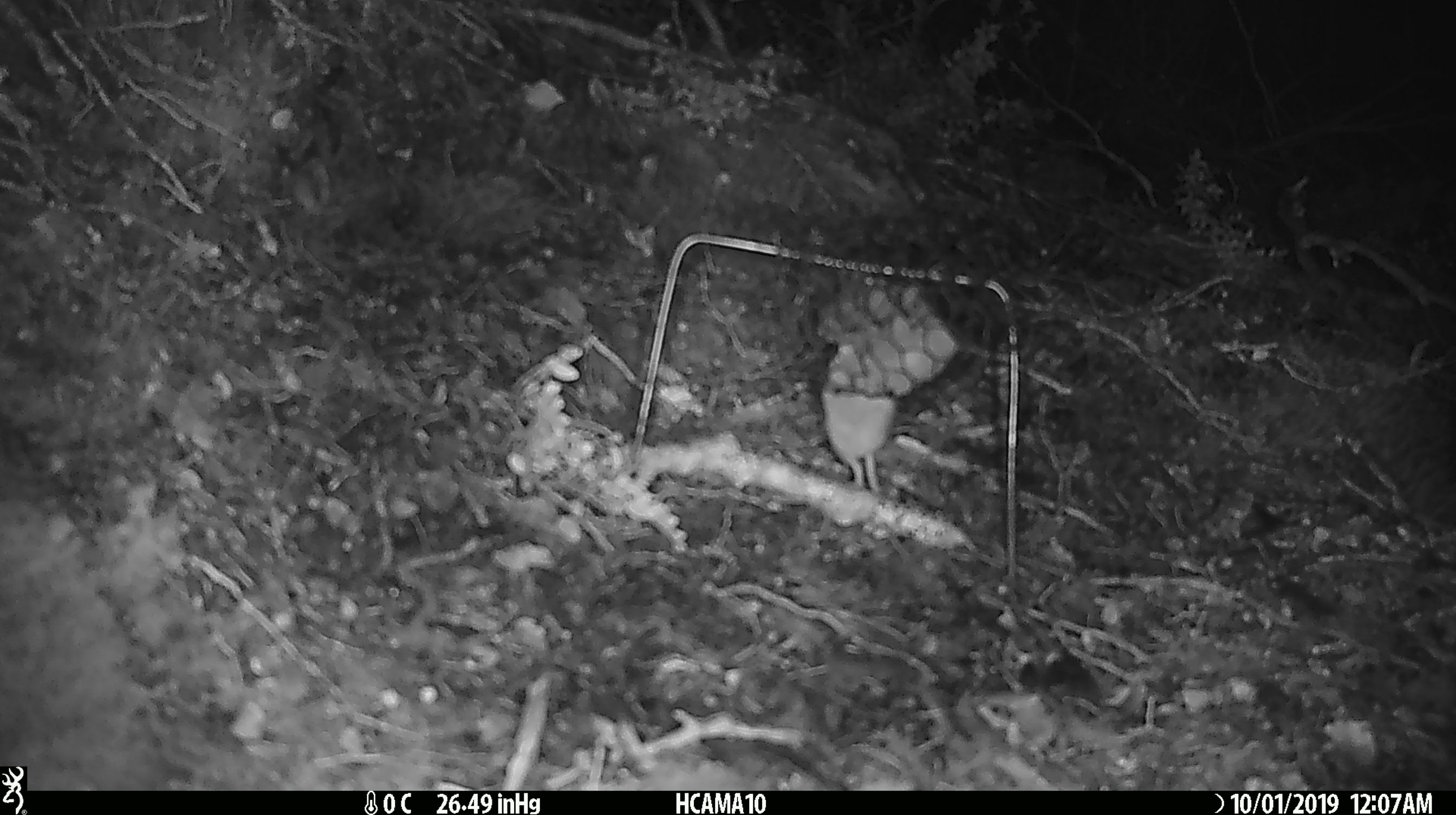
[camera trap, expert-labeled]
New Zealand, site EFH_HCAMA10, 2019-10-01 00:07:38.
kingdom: Animalia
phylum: Chordata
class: Mammalia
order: Rodentia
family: Muridae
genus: Mus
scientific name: Mus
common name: mouse